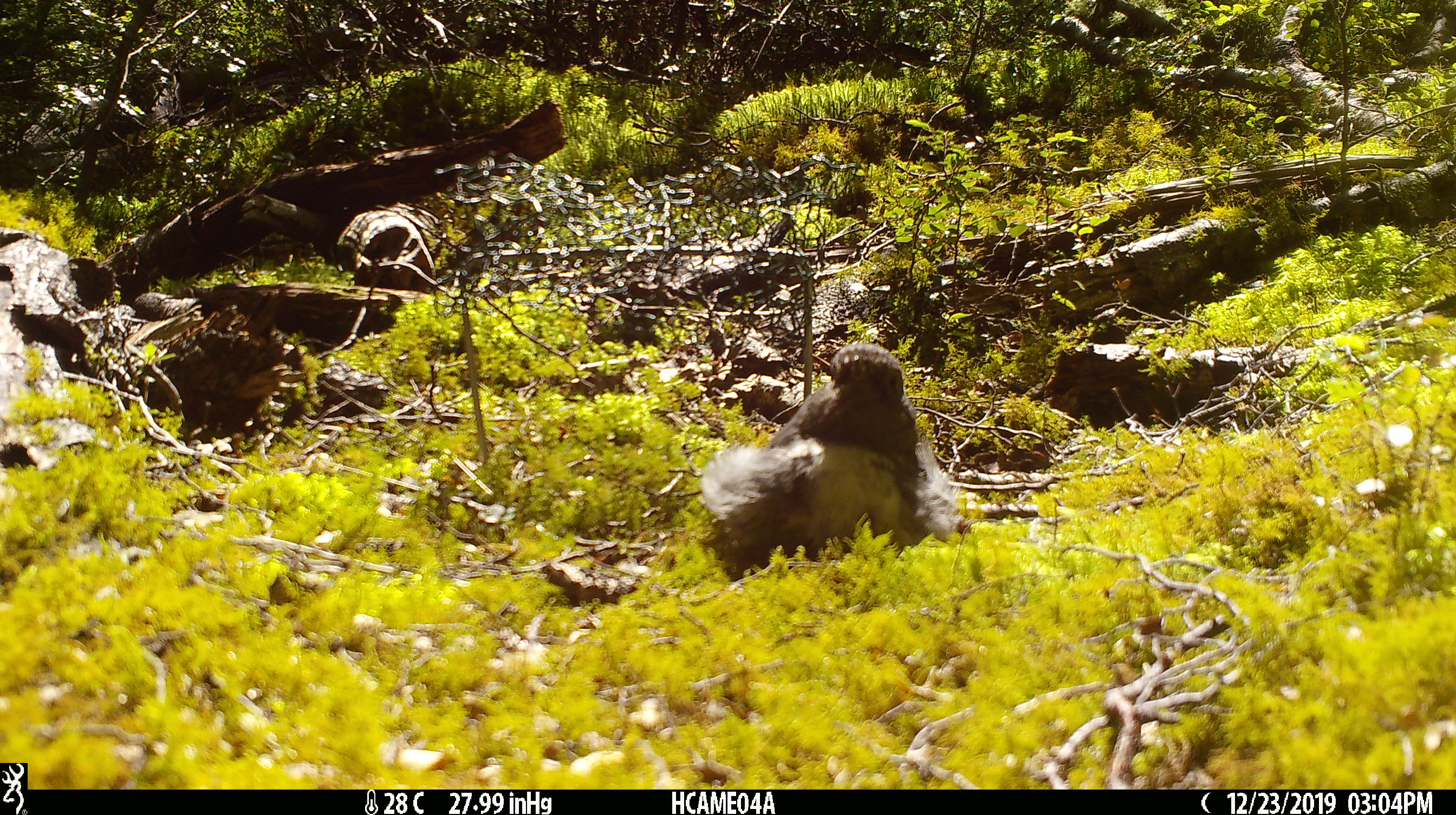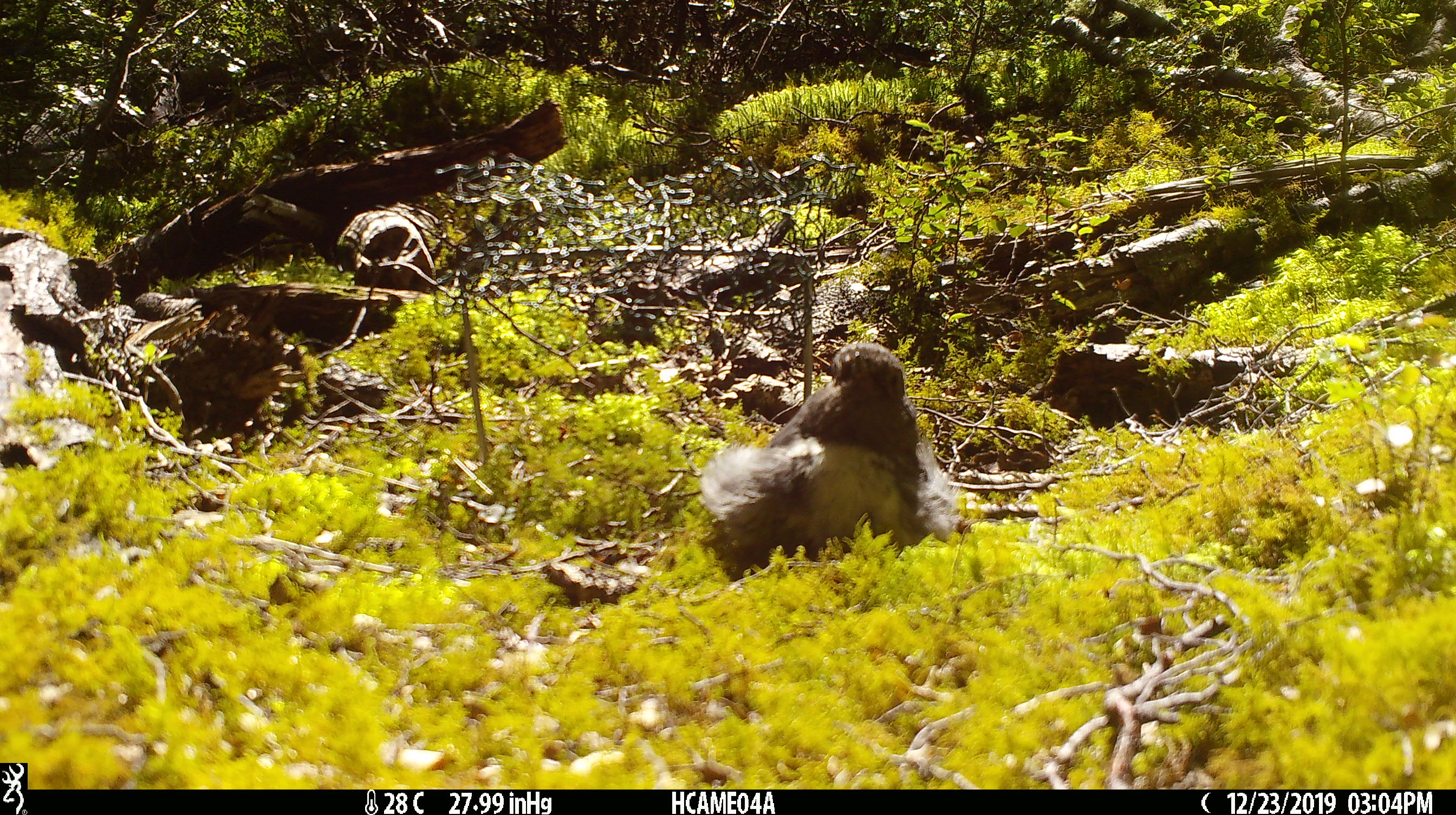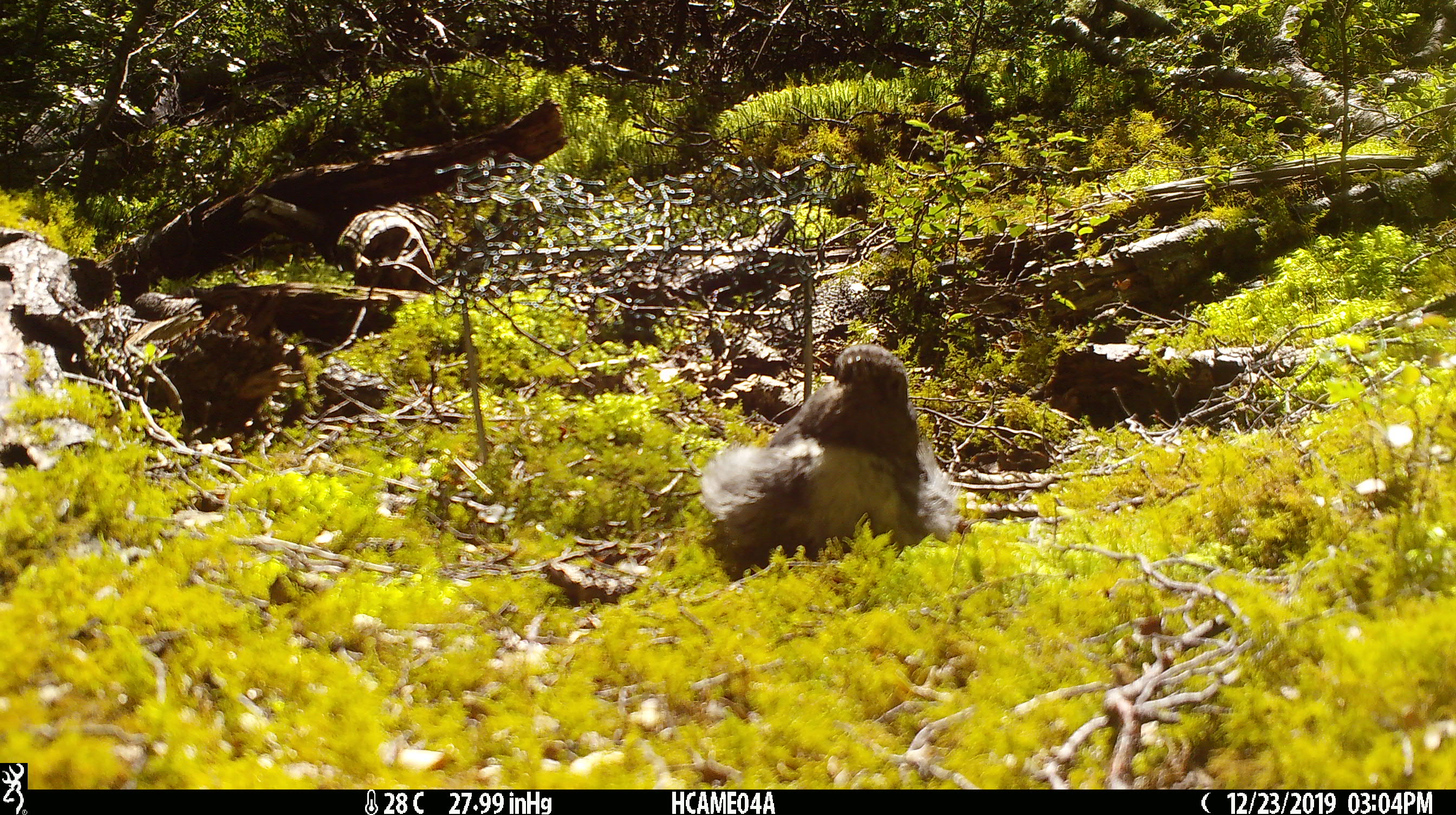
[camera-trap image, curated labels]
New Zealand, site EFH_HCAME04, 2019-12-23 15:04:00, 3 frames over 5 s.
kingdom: Animalia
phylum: Chordata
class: Aves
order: Passeriformes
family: Petroicidae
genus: Petroica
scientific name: Petroica australis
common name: new zealand robin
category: robin